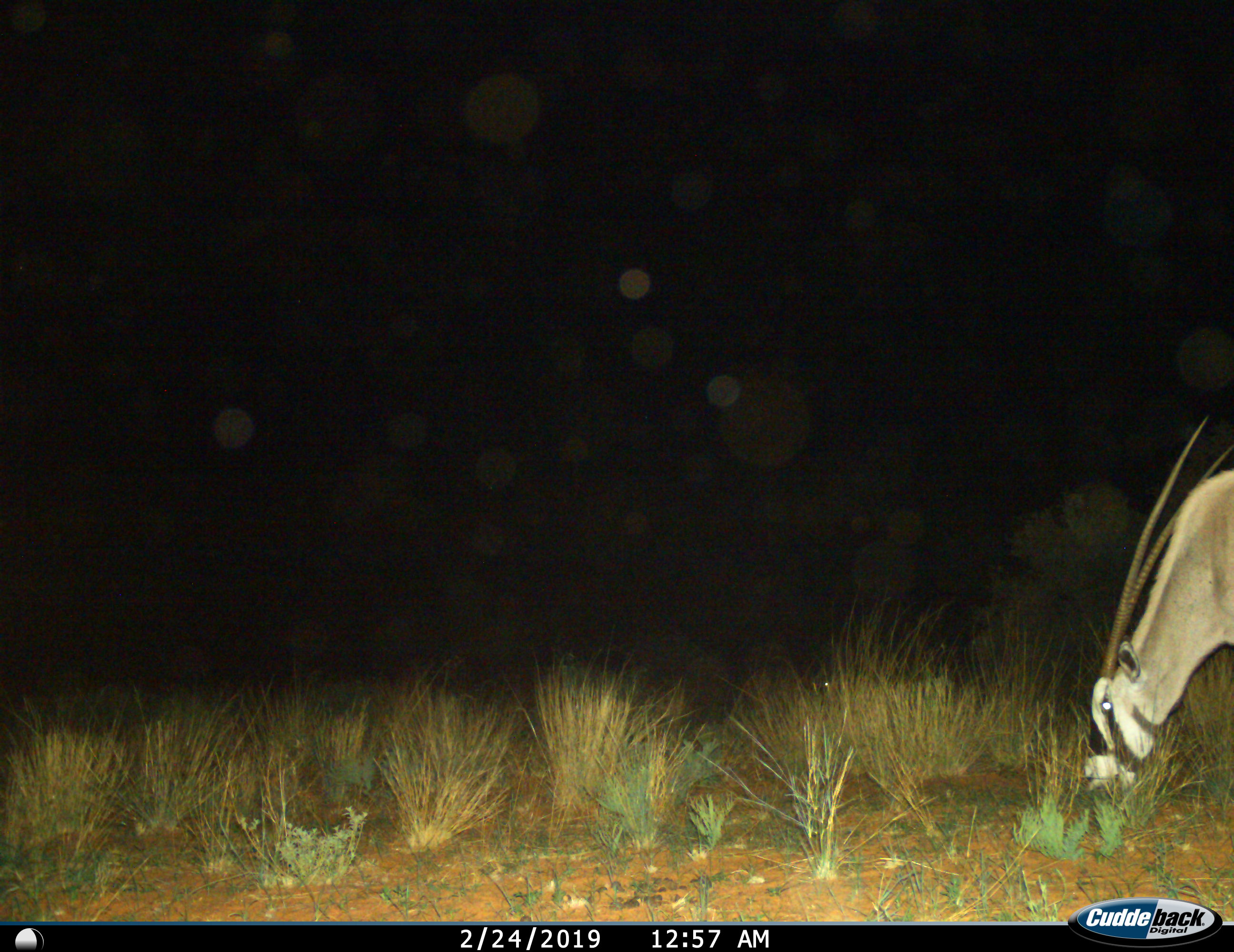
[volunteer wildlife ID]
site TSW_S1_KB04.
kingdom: Animalia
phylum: Chordata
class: Mammalia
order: Artiodactyla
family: Bovidae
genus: Oryx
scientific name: Oryx gazella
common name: gemsbok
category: oryx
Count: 1.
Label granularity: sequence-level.